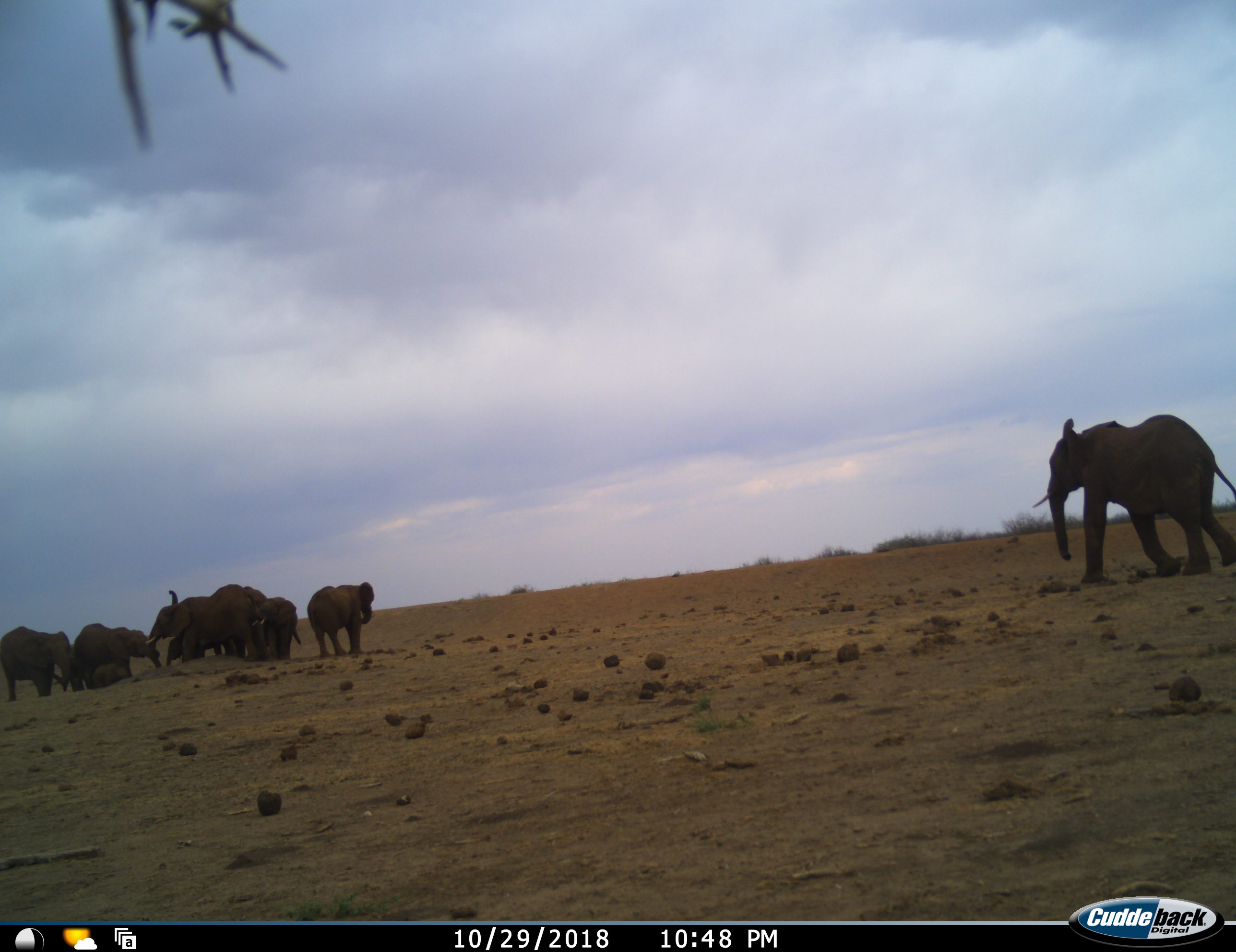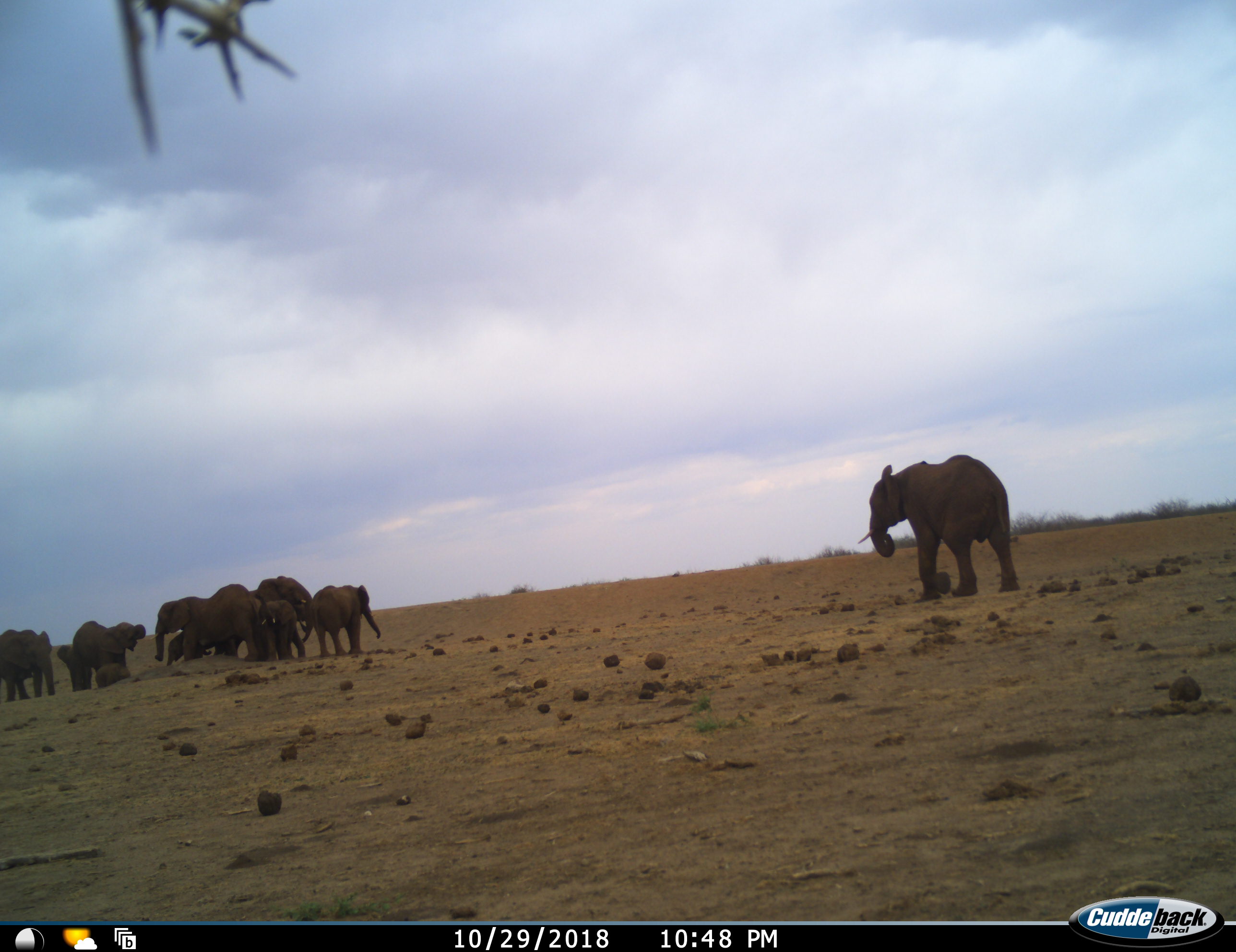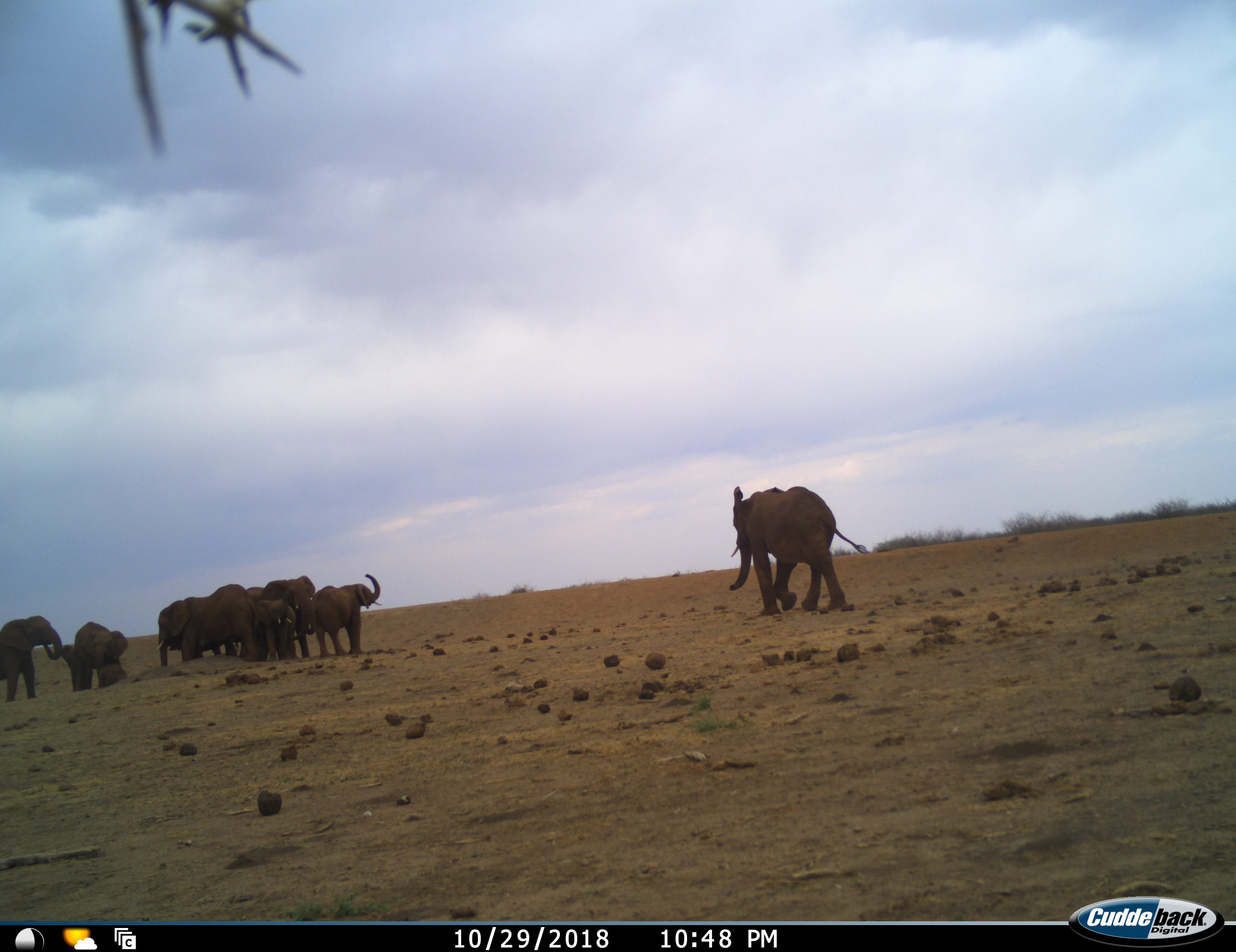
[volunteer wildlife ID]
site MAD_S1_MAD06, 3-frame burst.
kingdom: Animalia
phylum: Chordata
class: Mammalia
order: Proboscidea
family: Elephantidae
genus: Loxodonta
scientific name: Loxodonta africana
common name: african bush elephant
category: elephant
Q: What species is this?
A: Elephant (african bush elephant) (Loxodonta africana).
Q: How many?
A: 10.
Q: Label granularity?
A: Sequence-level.